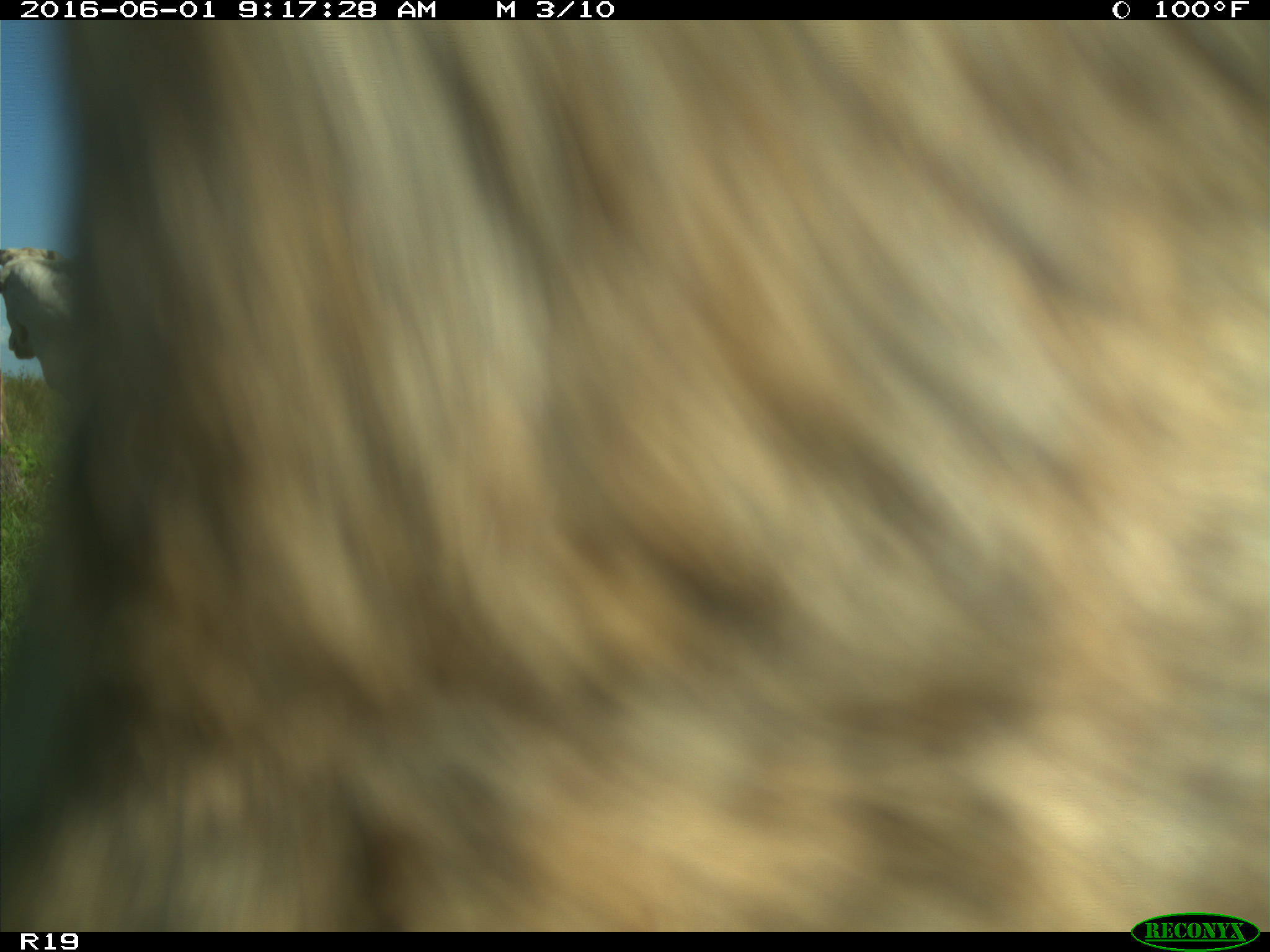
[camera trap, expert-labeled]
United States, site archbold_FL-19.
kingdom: Animalia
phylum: Chordata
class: Mammalia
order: Artiodactyla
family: Bovidae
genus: Bos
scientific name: Bos taurus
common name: domestic cow